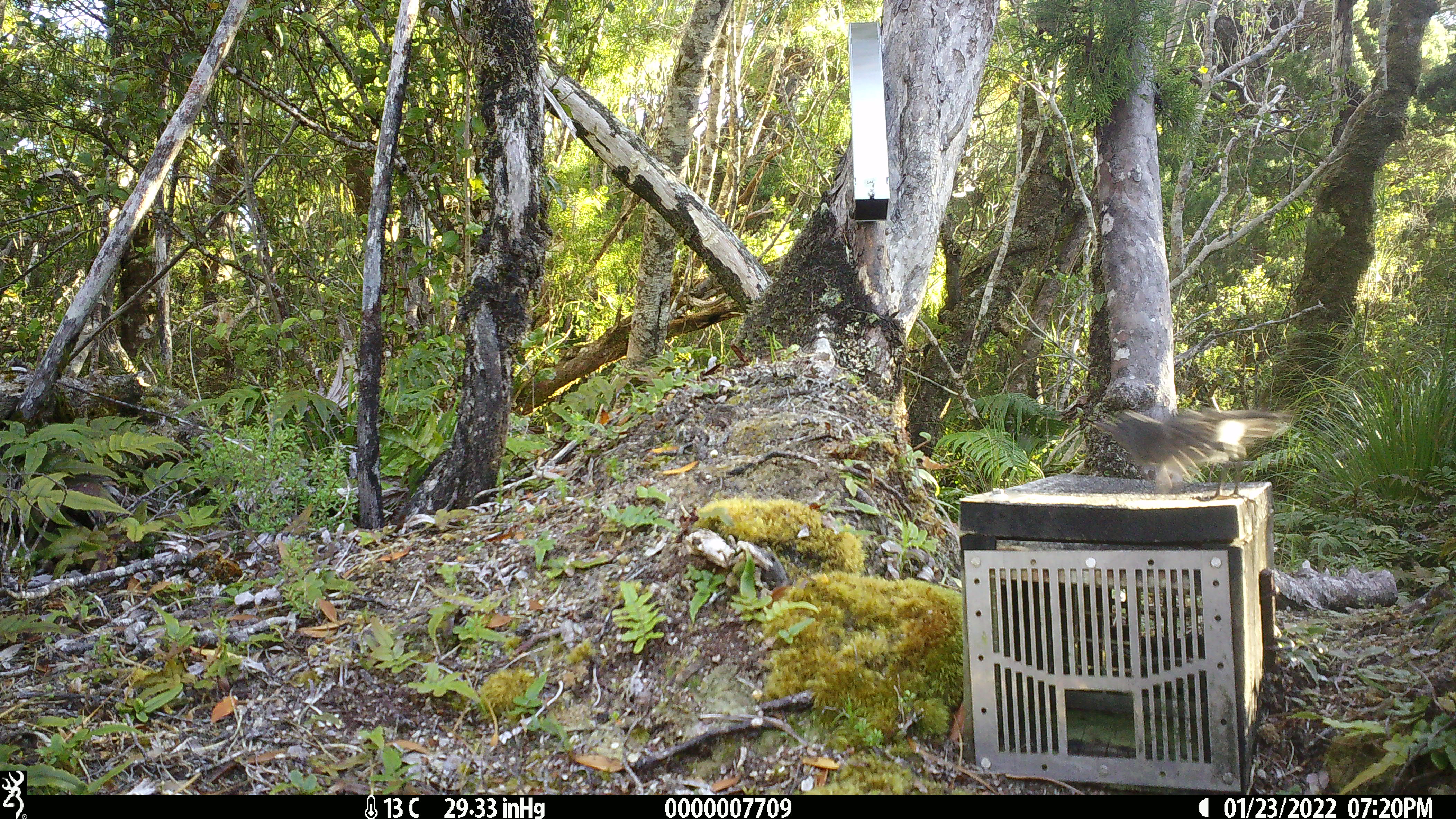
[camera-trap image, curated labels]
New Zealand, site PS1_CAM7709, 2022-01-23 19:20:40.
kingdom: Animalia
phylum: Chordata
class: Aves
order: Passeriformes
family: Petroicidae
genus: Petroica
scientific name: Petroica australis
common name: new zealand robin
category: robin